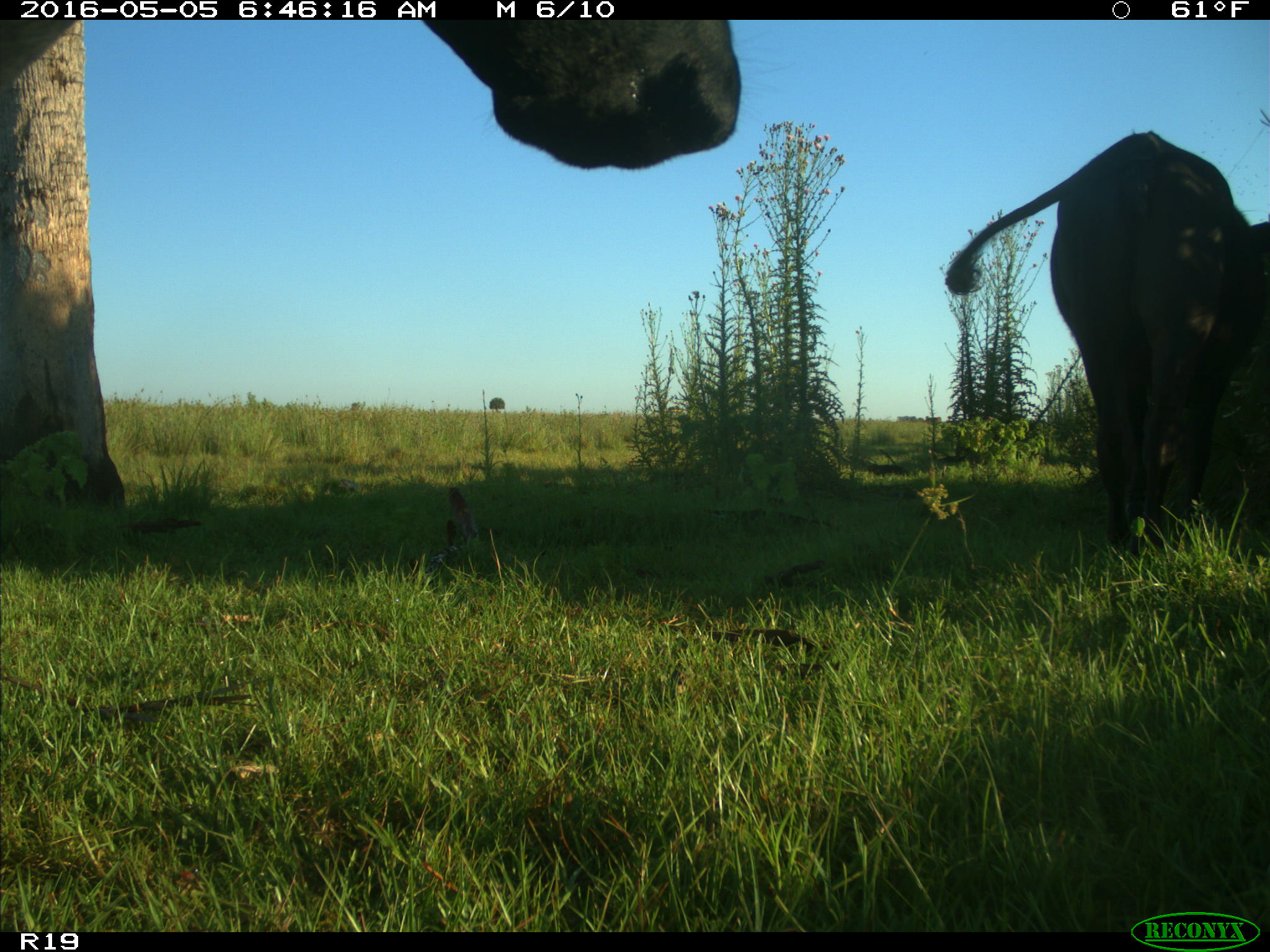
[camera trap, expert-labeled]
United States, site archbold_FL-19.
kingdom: Animalia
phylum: Chordata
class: Mammalia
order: Artiodactyla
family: Bovidae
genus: Bos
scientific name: Bos taurus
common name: domestic cow